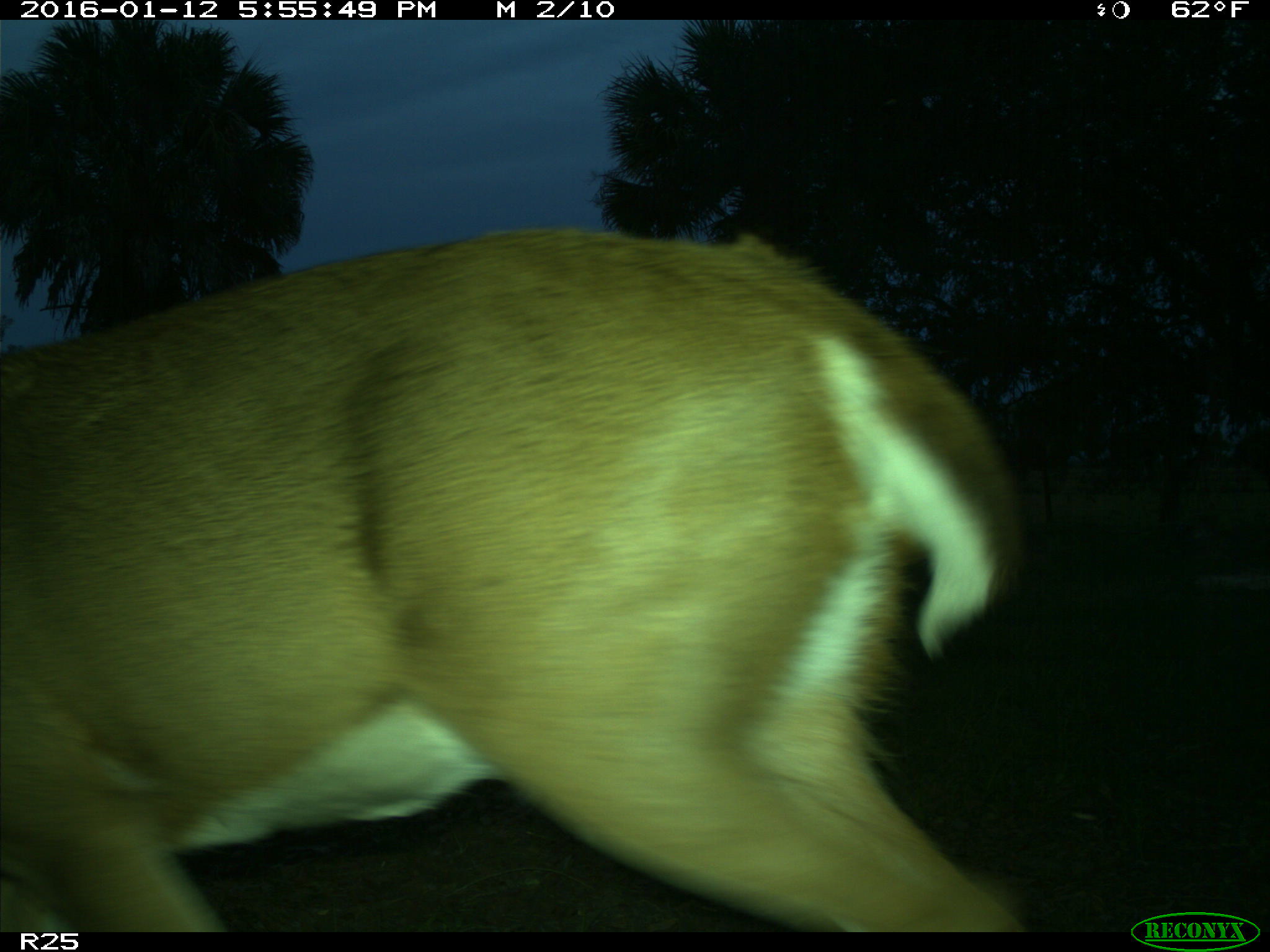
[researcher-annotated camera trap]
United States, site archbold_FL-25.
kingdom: Animalia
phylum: Chordata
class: Mammalia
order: Artiodactyla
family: Cervidae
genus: Odocoileus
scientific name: Odocoileus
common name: deer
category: unidentified deer